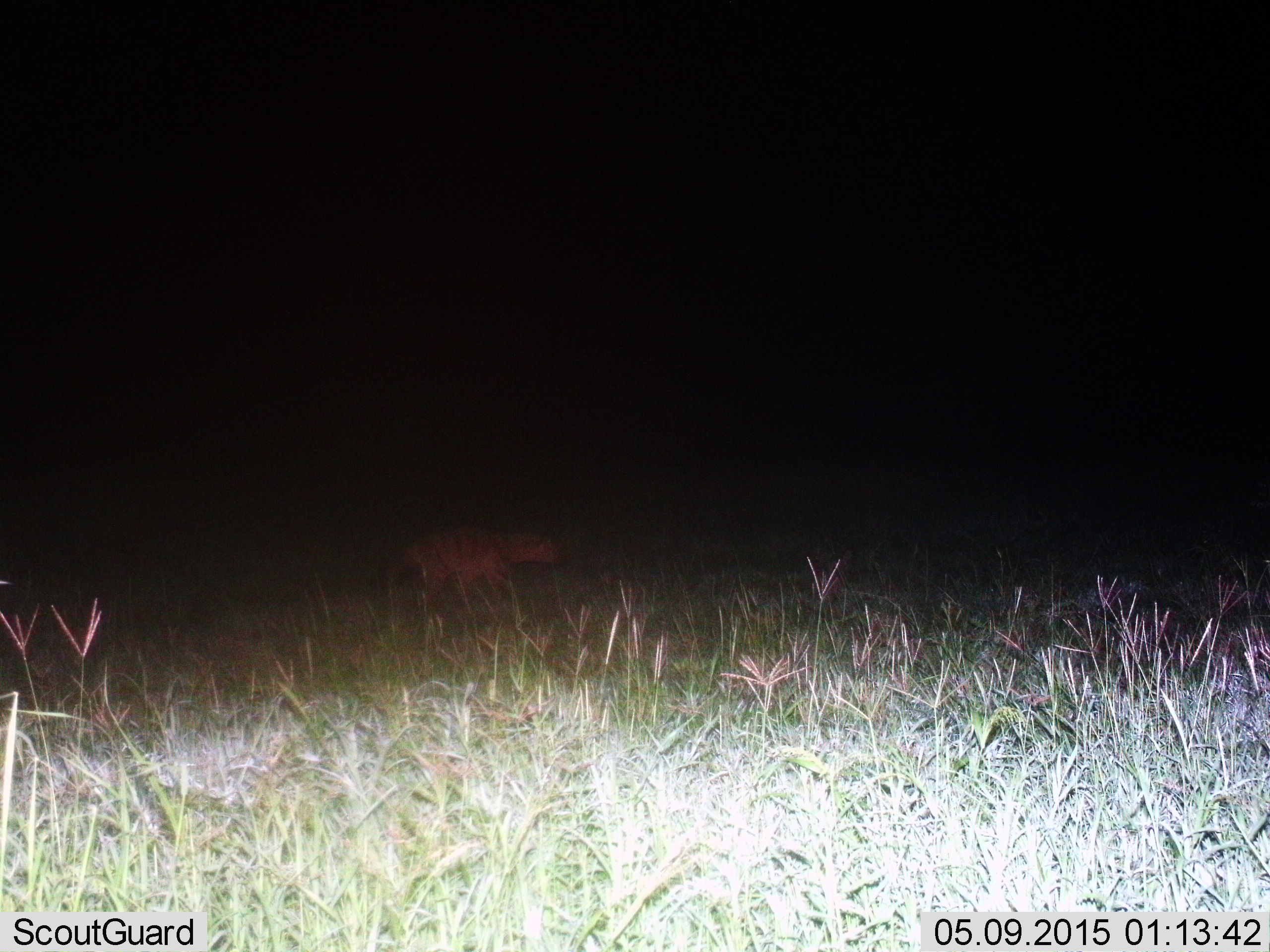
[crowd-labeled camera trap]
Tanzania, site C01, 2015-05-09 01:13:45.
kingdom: Animalia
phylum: Chordata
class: Mammalia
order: Carnivora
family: Hyaenidae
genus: Crocuta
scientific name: Crocuta crocuta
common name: spotted hyena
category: hyenaspotted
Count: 1.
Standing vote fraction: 30%.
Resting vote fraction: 0%.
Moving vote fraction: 90%.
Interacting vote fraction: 0%.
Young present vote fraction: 0%.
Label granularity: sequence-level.